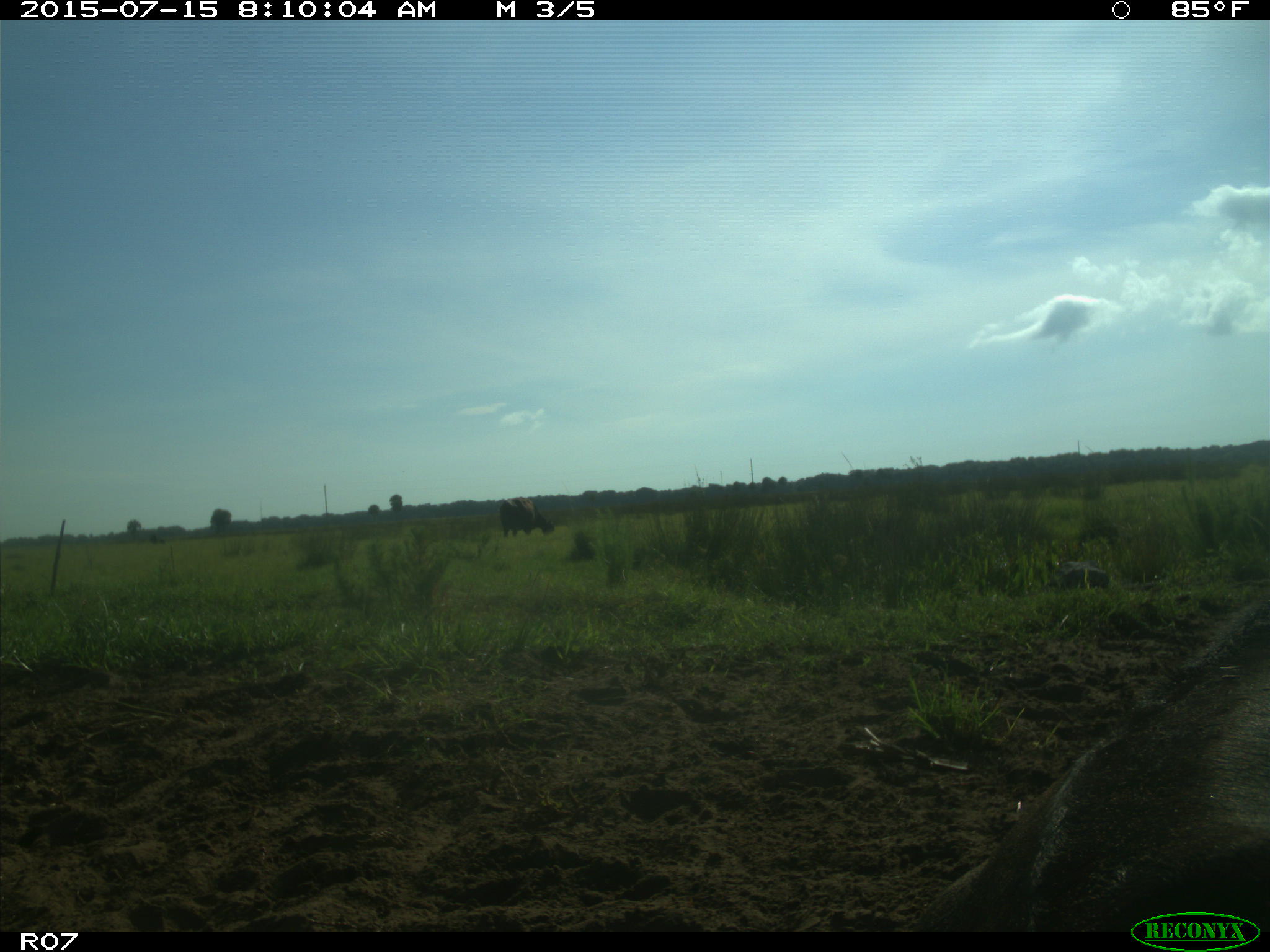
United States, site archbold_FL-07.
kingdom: Animalia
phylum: Chordata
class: Mammalia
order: Artiodactyla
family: Bovidae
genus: Bos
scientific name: Bos taurus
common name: domestic cow